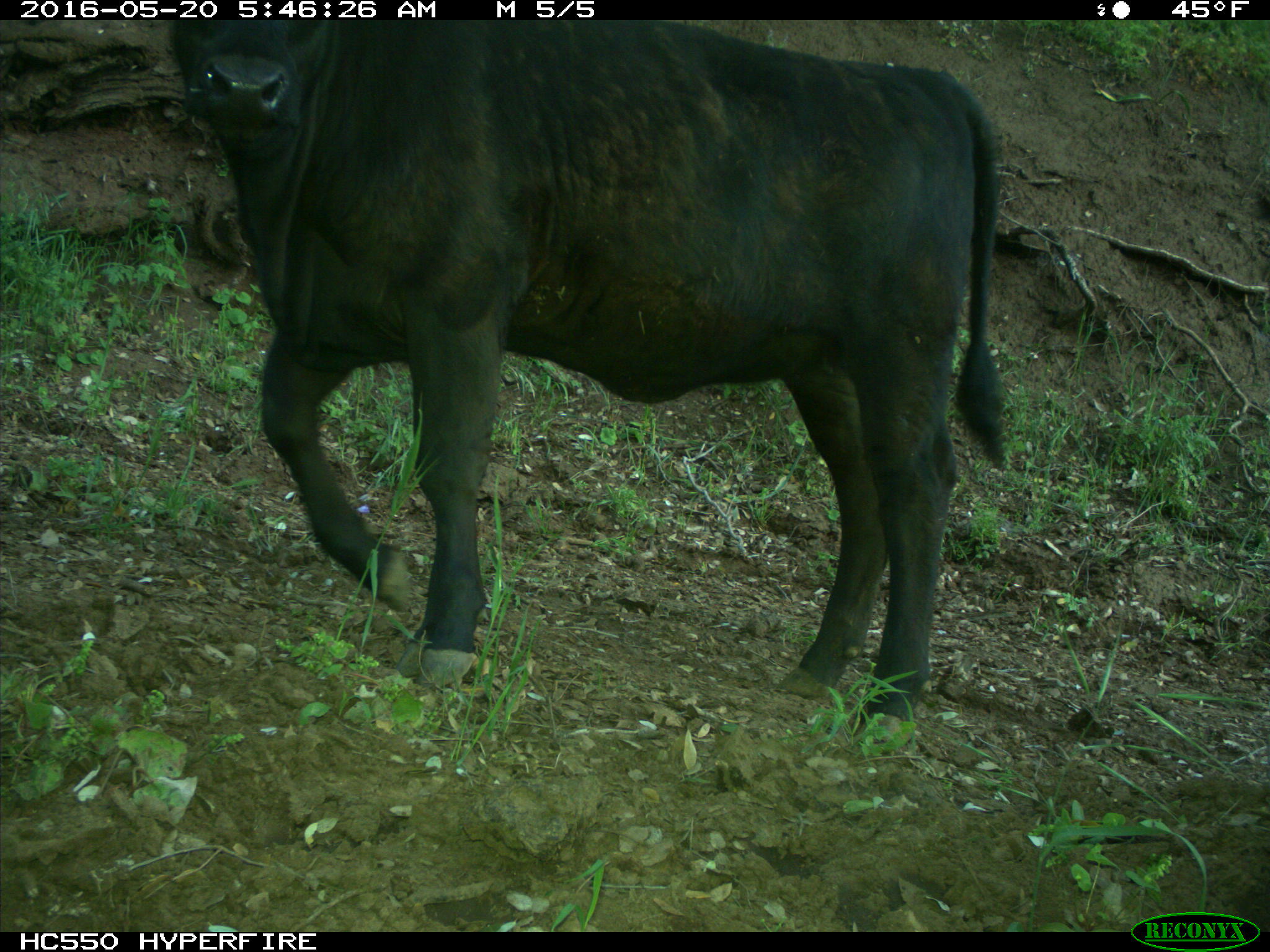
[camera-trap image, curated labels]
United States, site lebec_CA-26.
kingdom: Animalia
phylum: Chordata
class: Mammalia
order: Artiodactyla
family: Bovidae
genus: Bos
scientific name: Bos taurus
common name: domestic cow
Bos taurus (domestic cow).